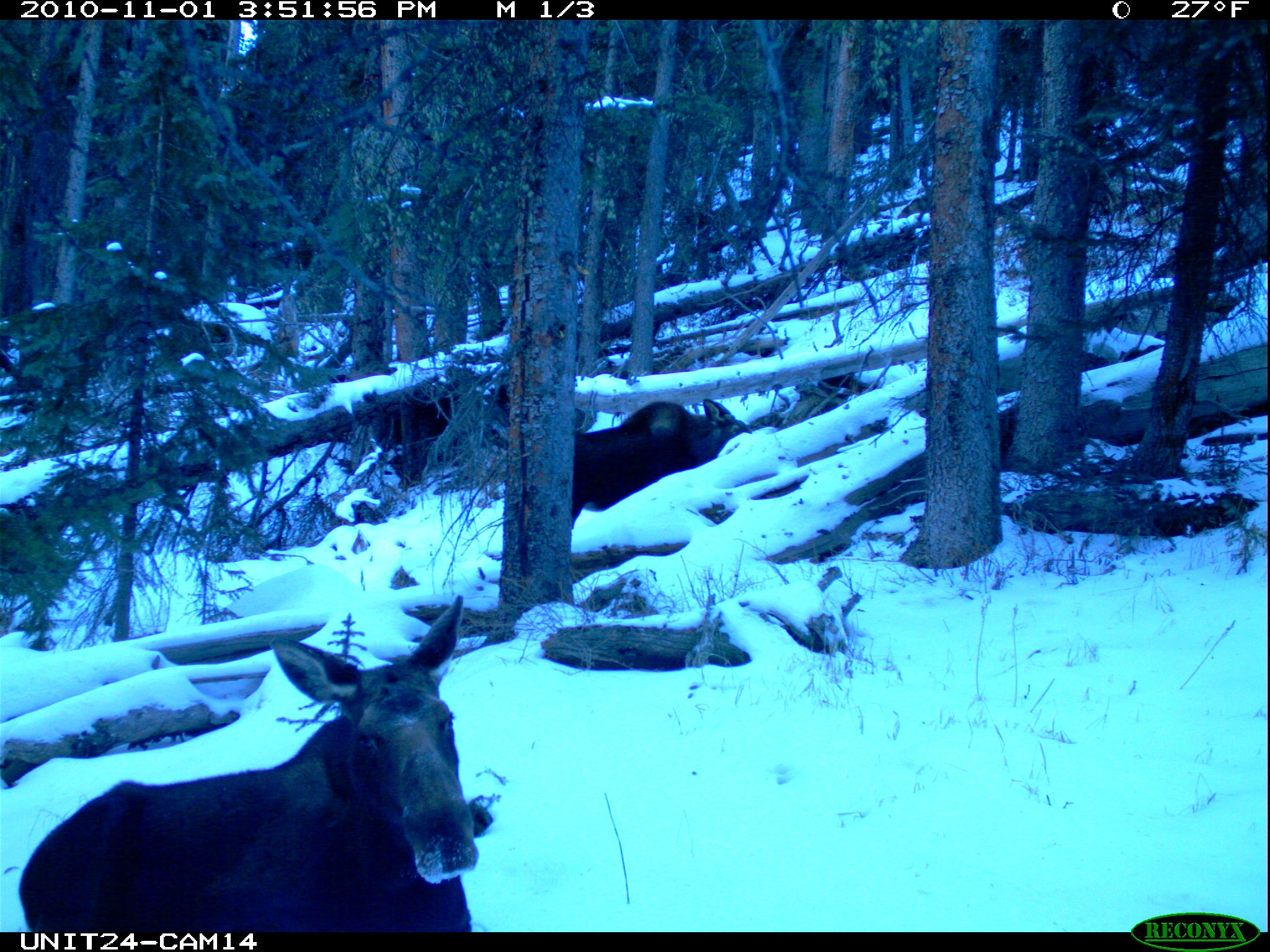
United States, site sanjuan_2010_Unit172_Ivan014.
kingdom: Animalia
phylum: Chordata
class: Mammalia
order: Artiodactyla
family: Cervidae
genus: Alces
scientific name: Alces alces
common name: moose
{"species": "Alces alces (moose)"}